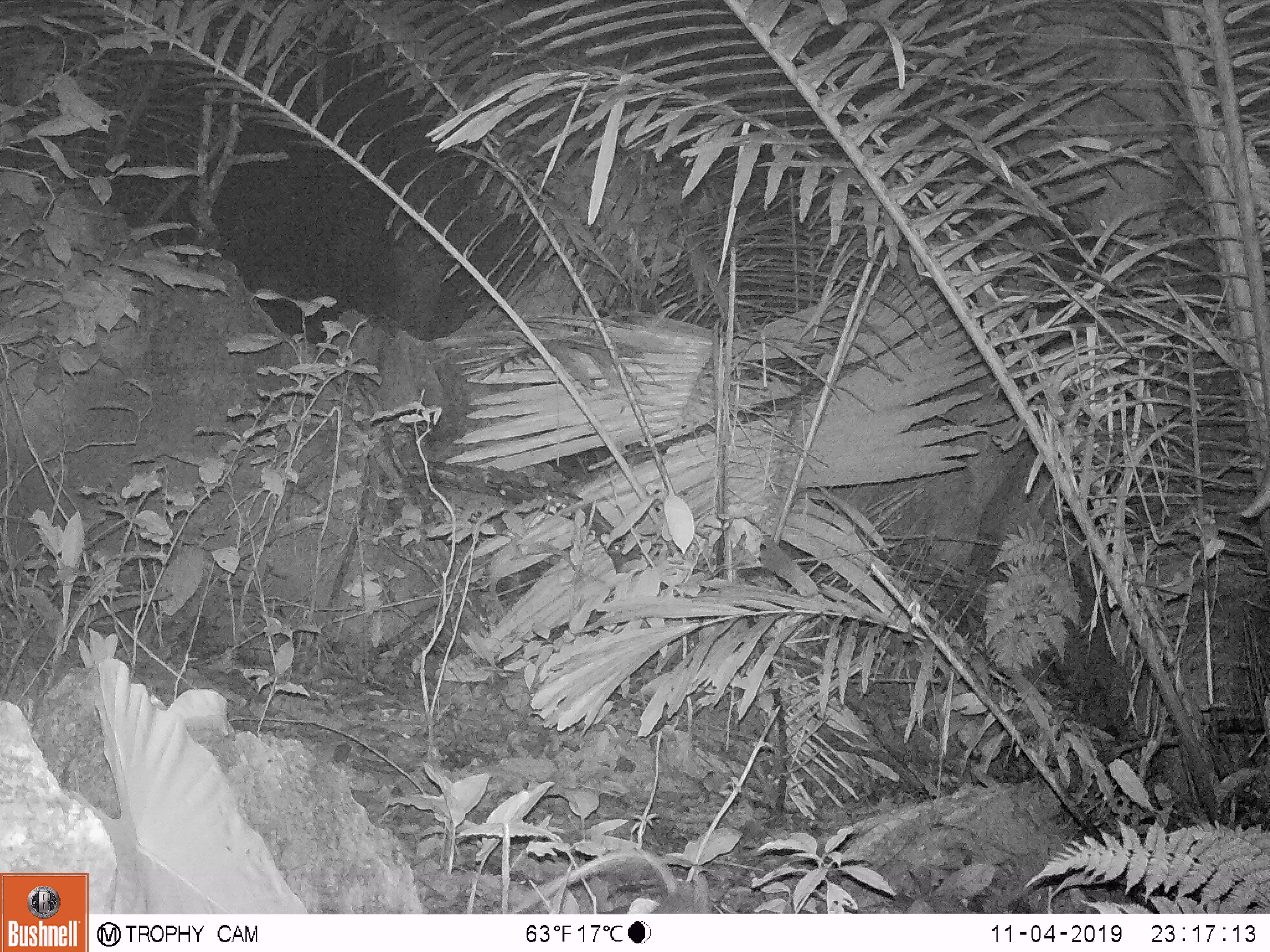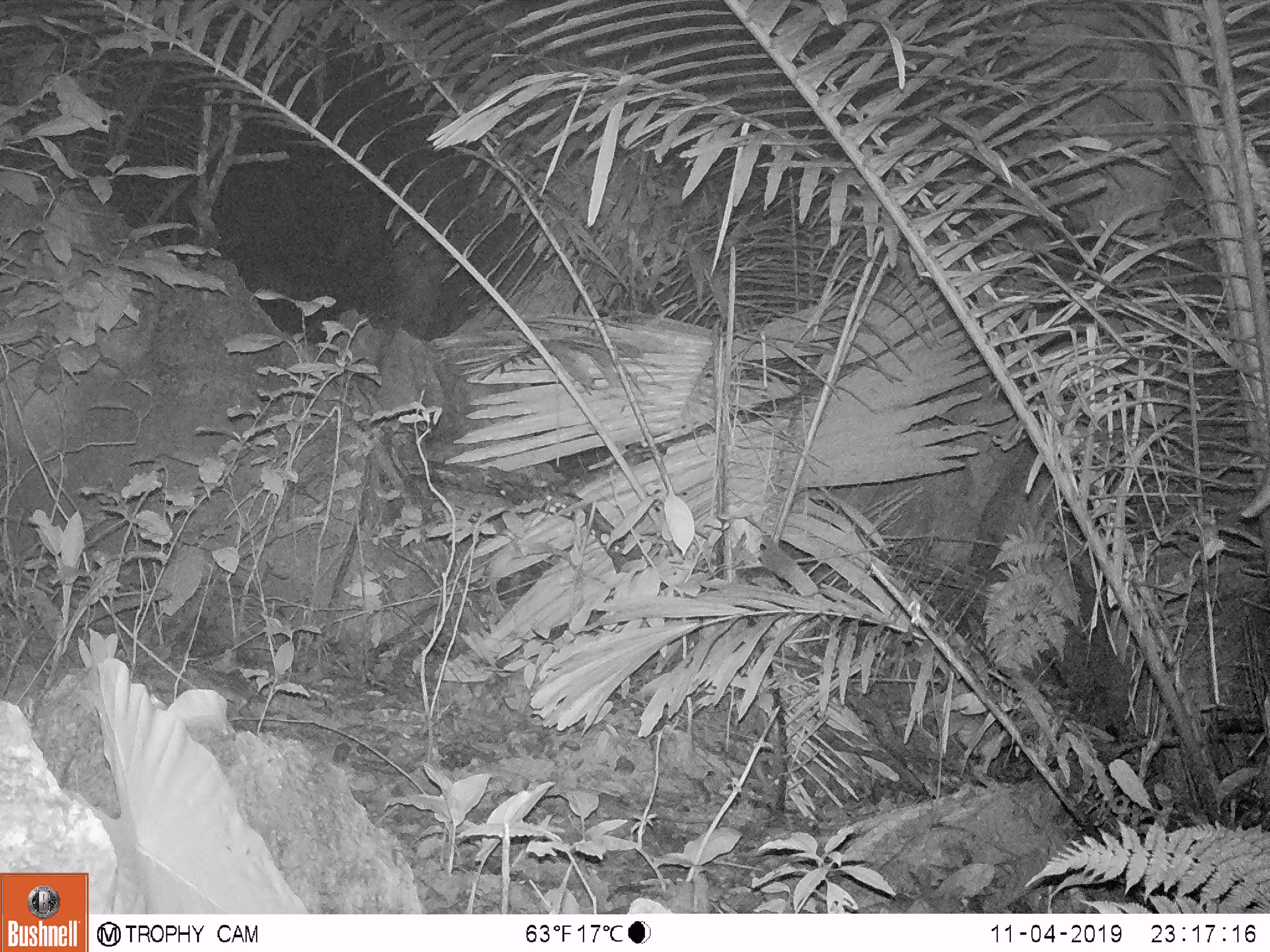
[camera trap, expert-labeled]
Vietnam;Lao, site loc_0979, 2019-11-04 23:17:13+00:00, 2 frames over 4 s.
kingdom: Animalia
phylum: Chordata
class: Mammalia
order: Rodentia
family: Muridae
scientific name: Muridae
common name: old-world mice and rats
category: unidentified murid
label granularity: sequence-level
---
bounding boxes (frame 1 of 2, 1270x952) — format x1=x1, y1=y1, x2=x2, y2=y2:
unidentified murid: x1=509, y1=848, x2=713, y2=914